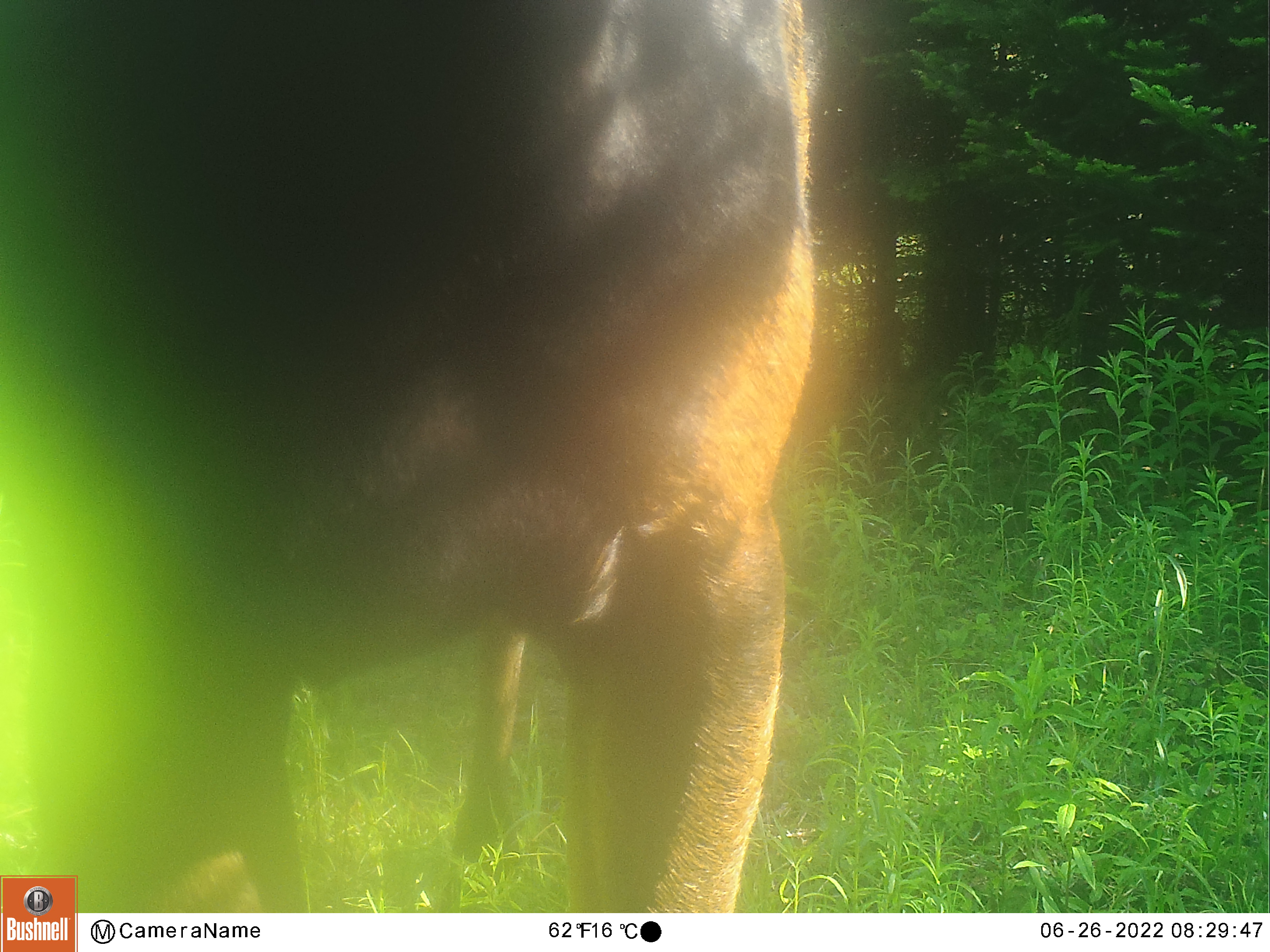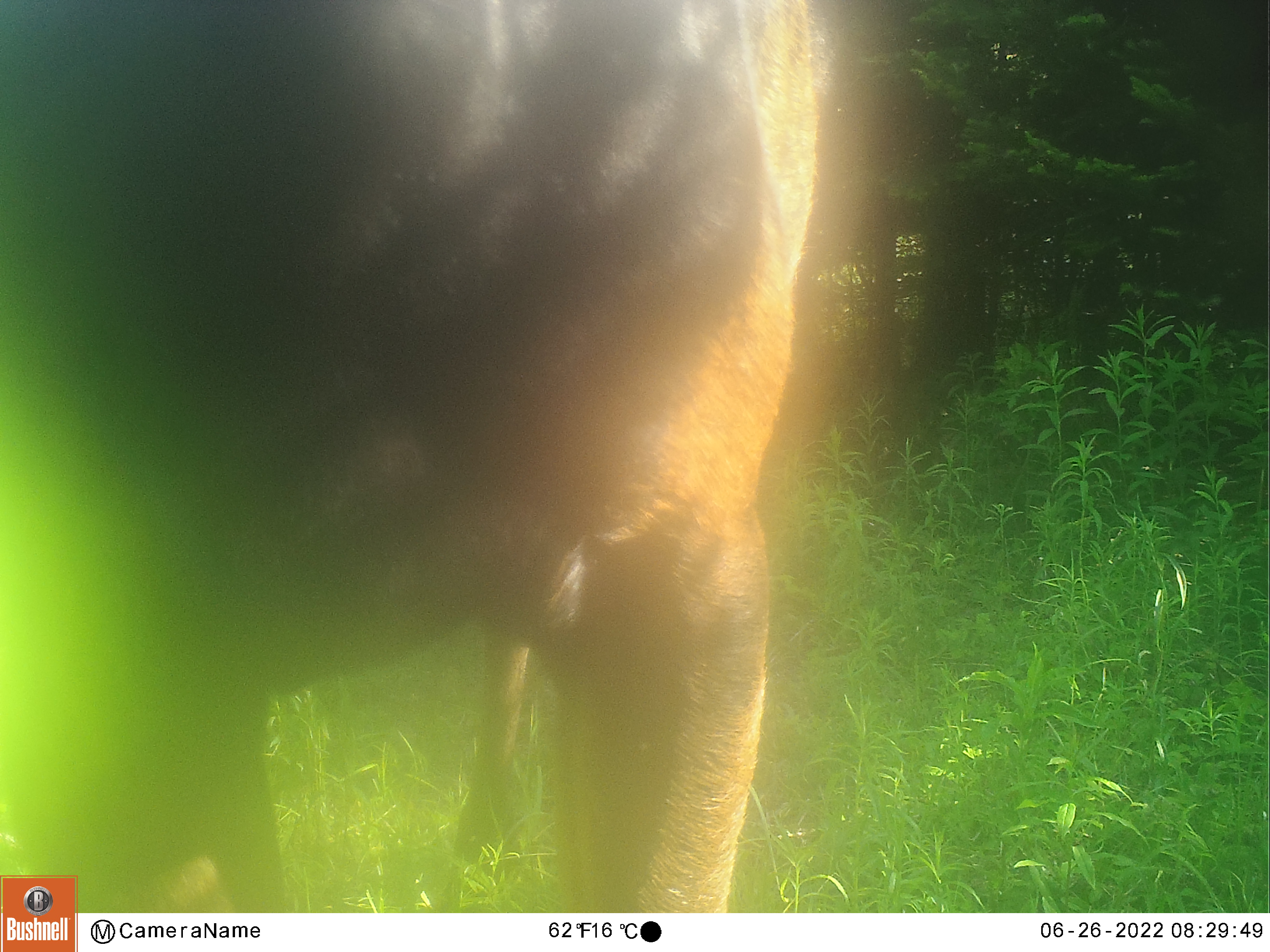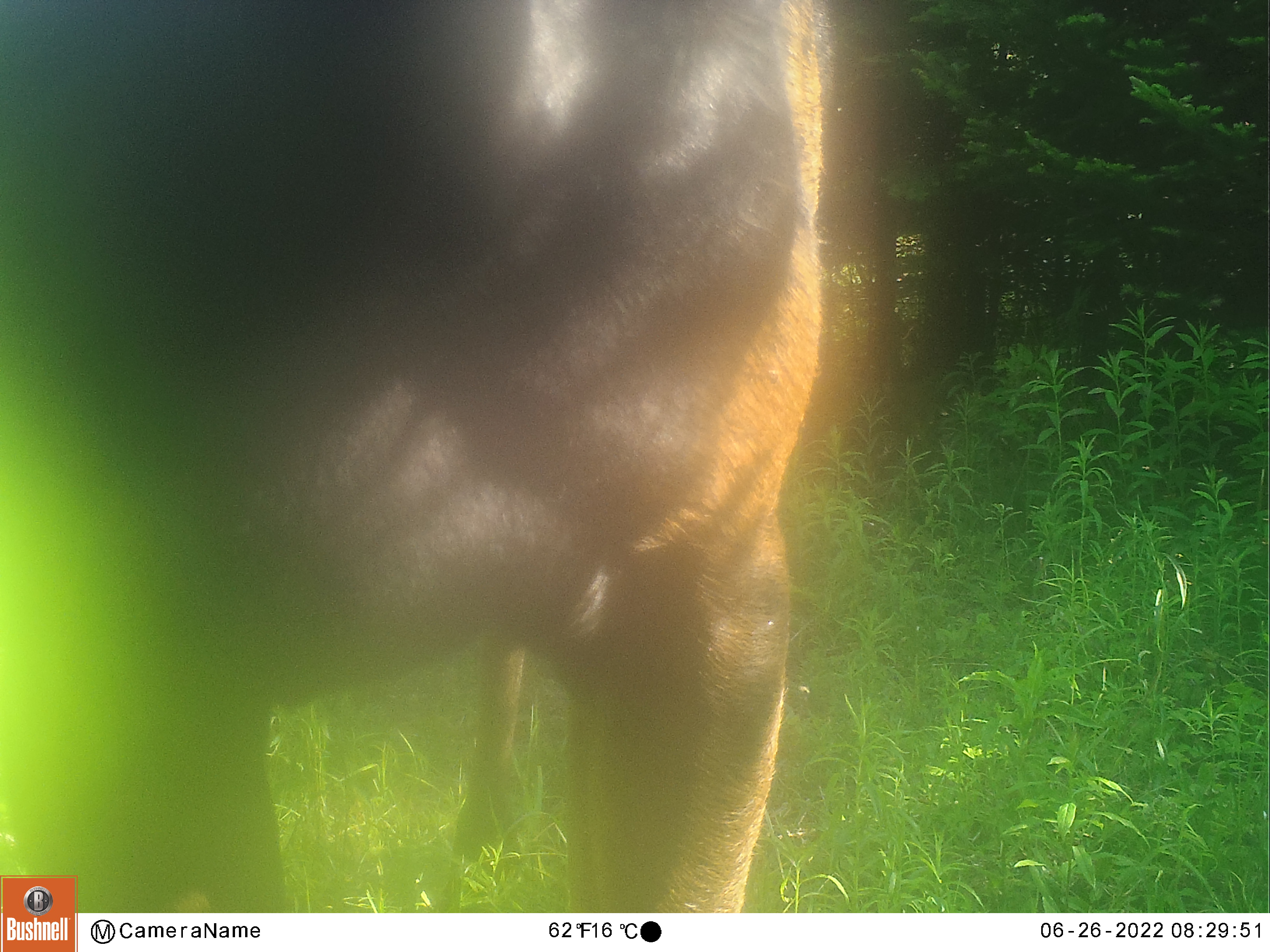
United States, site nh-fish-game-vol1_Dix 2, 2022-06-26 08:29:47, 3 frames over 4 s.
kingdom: Animalia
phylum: Chordata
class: Mammalia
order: Artiodactyla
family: Cervidae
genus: Alces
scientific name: Alces alces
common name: moose